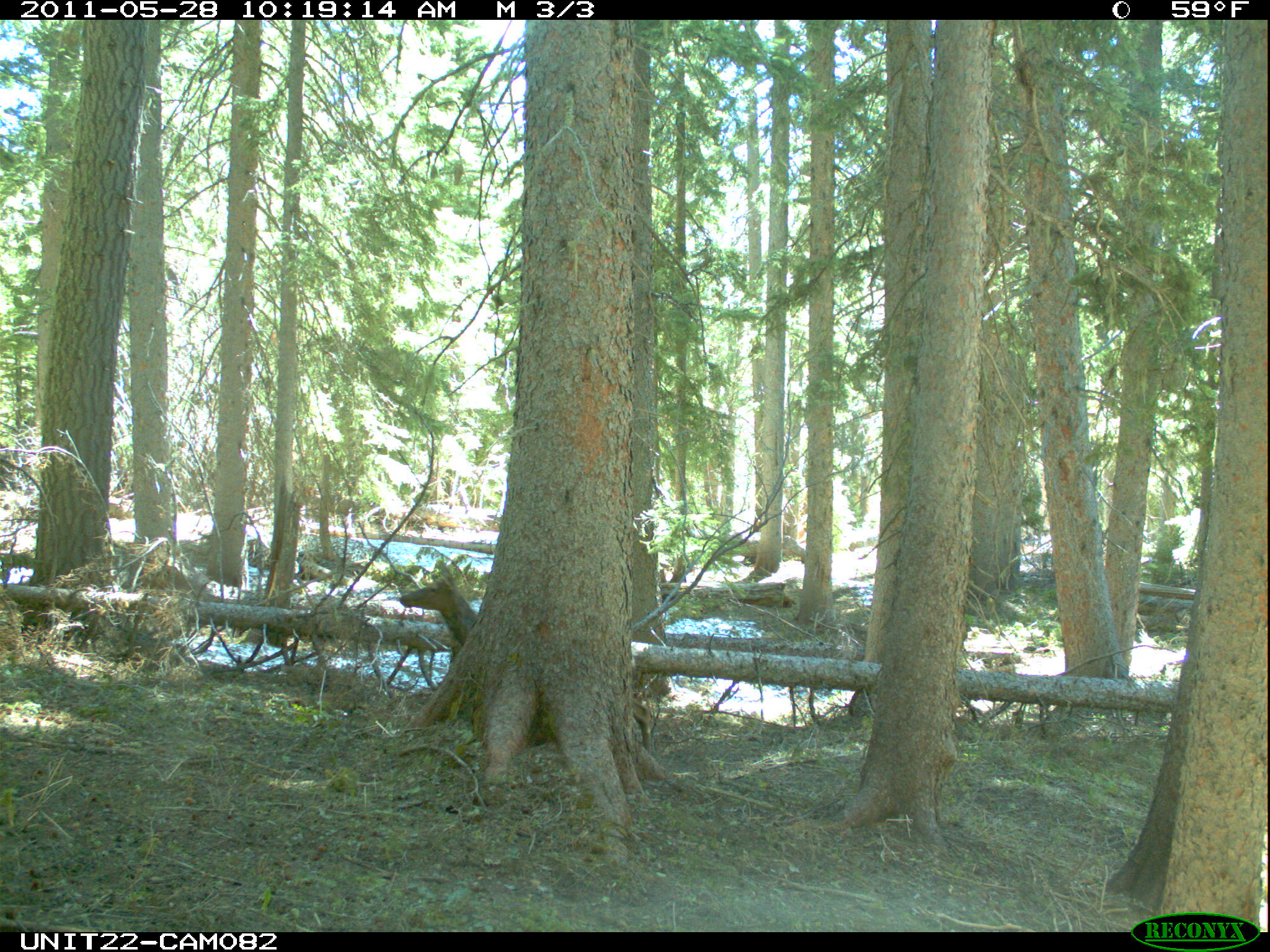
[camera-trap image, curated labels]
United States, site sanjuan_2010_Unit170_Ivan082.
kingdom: Animalia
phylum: Chordata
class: Mammalia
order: Artiodactyla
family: Cervidae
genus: Cervus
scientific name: Cervus elaphus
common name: red deer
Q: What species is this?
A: Cervus elaphus (red deer).